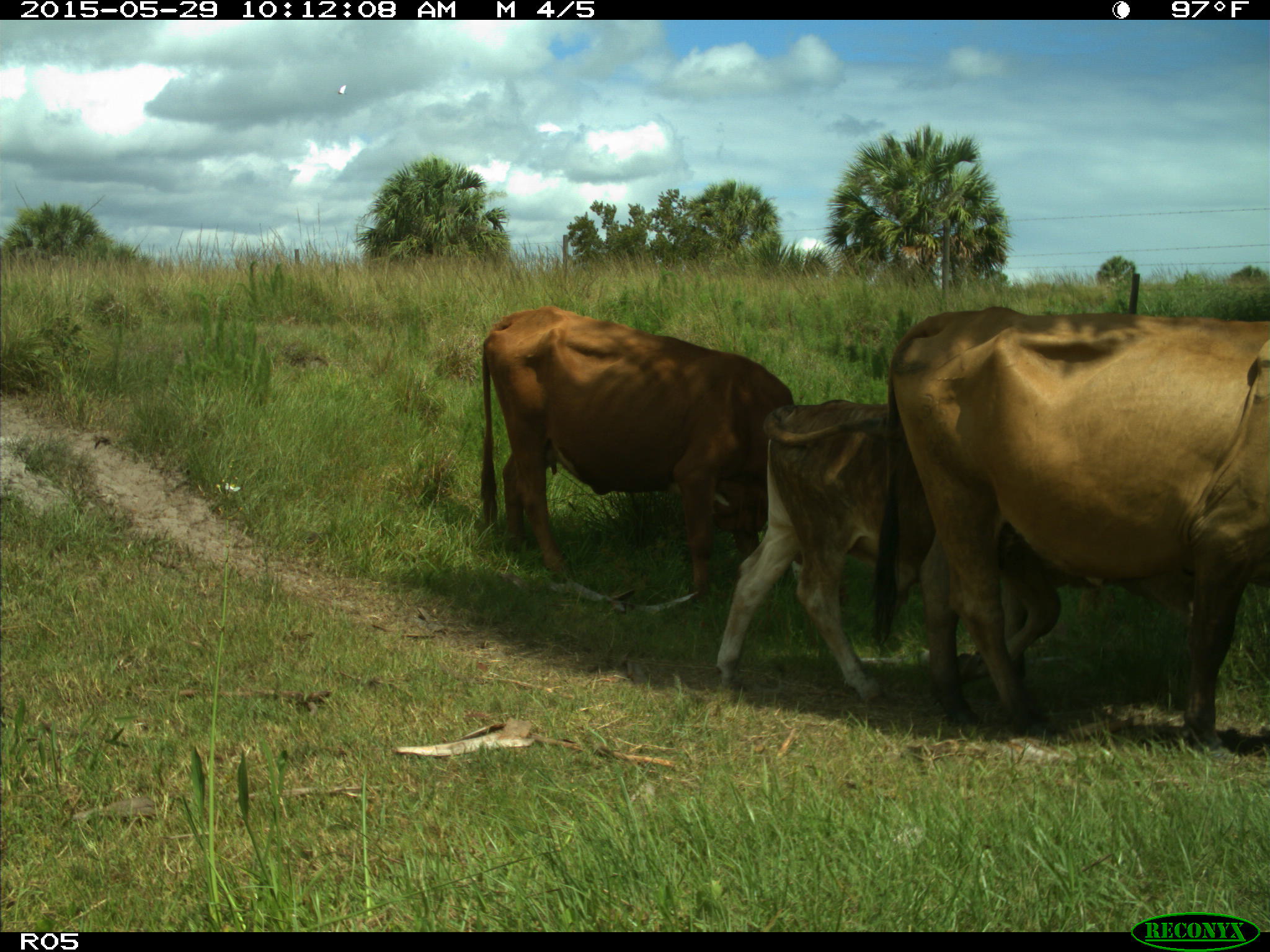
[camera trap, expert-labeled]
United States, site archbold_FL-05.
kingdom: Animalia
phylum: Chordata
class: Mammalia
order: Artiodactyla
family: Bovidae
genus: Bos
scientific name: Bos taurus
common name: domestic cow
Bos taurus (domestic cow).